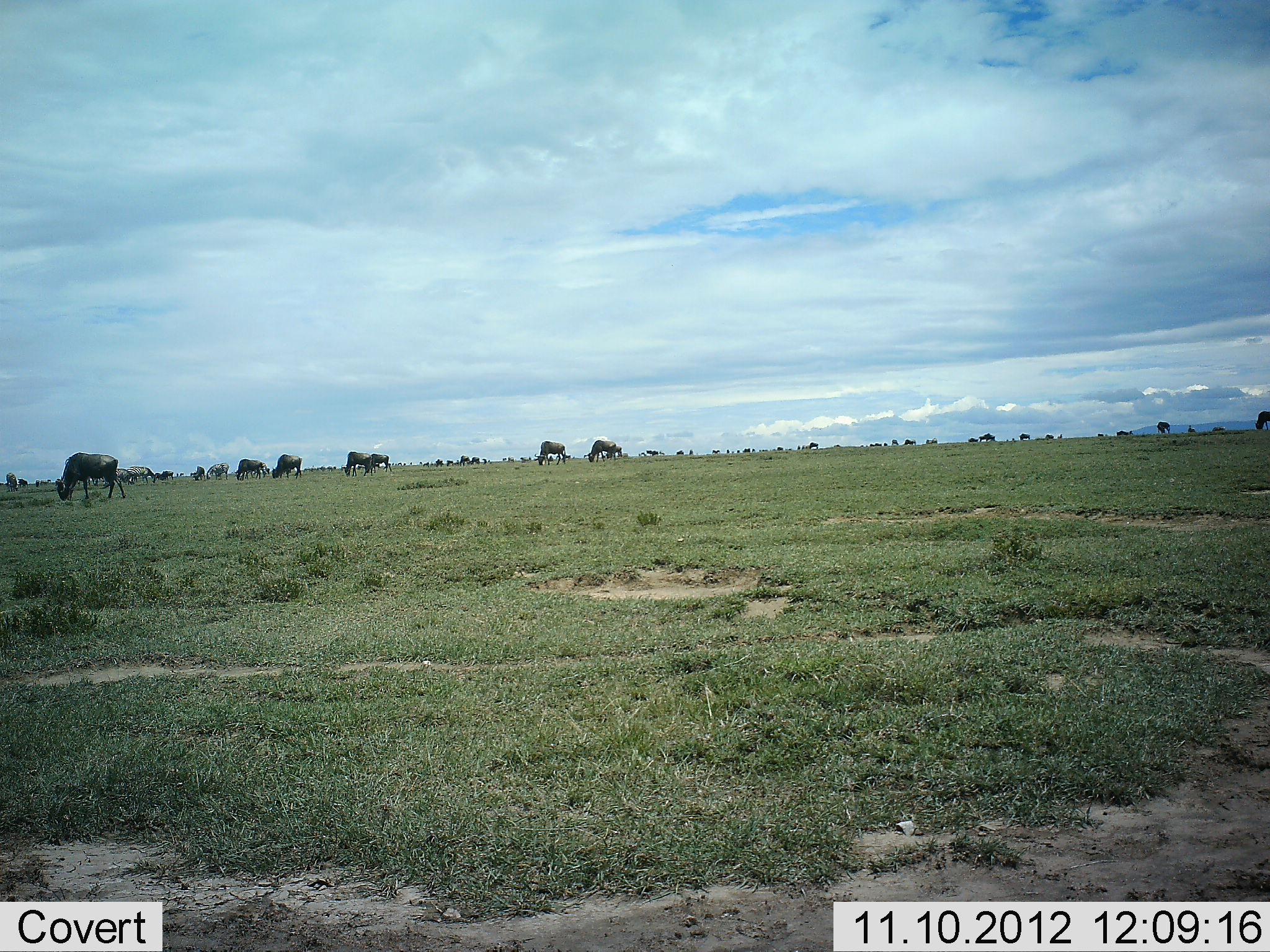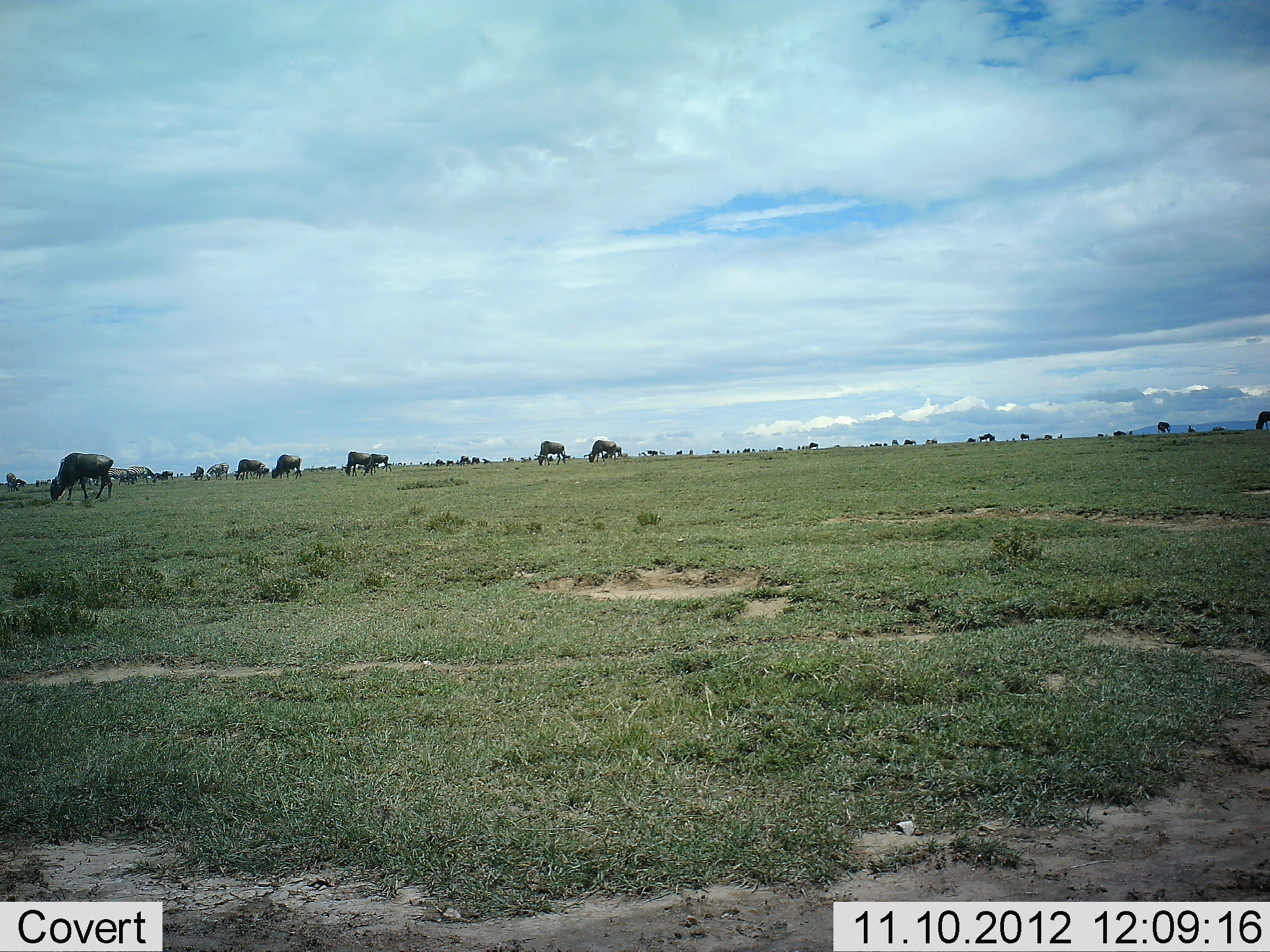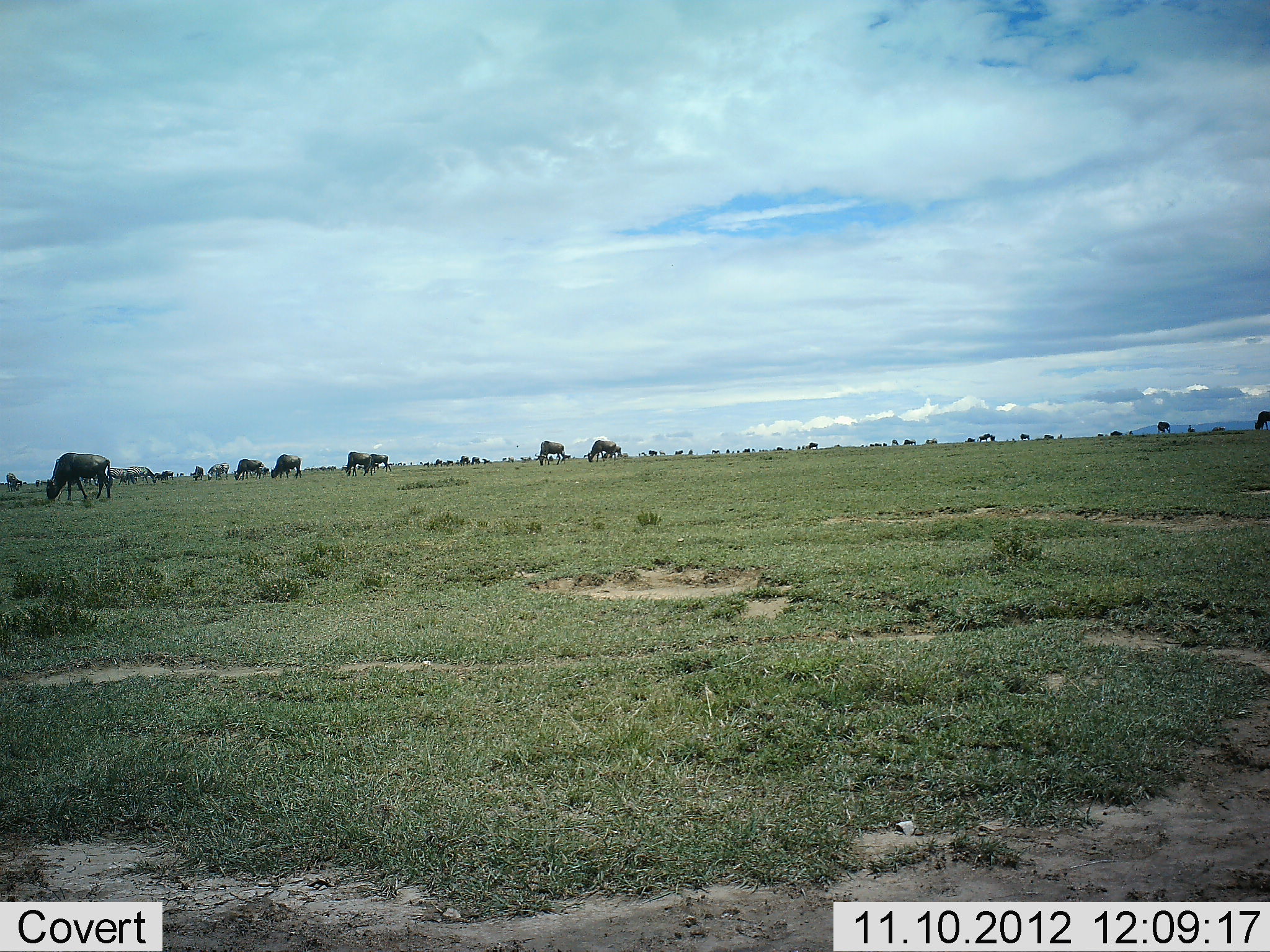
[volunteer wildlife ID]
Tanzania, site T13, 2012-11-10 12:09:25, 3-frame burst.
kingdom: Animalia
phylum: Chordata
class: Mammalia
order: Artiodactyla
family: Bovidae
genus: Connochaetes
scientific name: Connochaetes taurinus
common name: blue wildebeest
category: wildebeest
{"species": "wildebeest (blue wildebeest) (Connochaetes taurinus)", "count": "11-50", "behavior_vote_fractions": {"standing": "20%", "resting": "0%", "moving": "20%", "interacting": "0%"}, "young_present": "0%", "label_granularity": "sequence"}